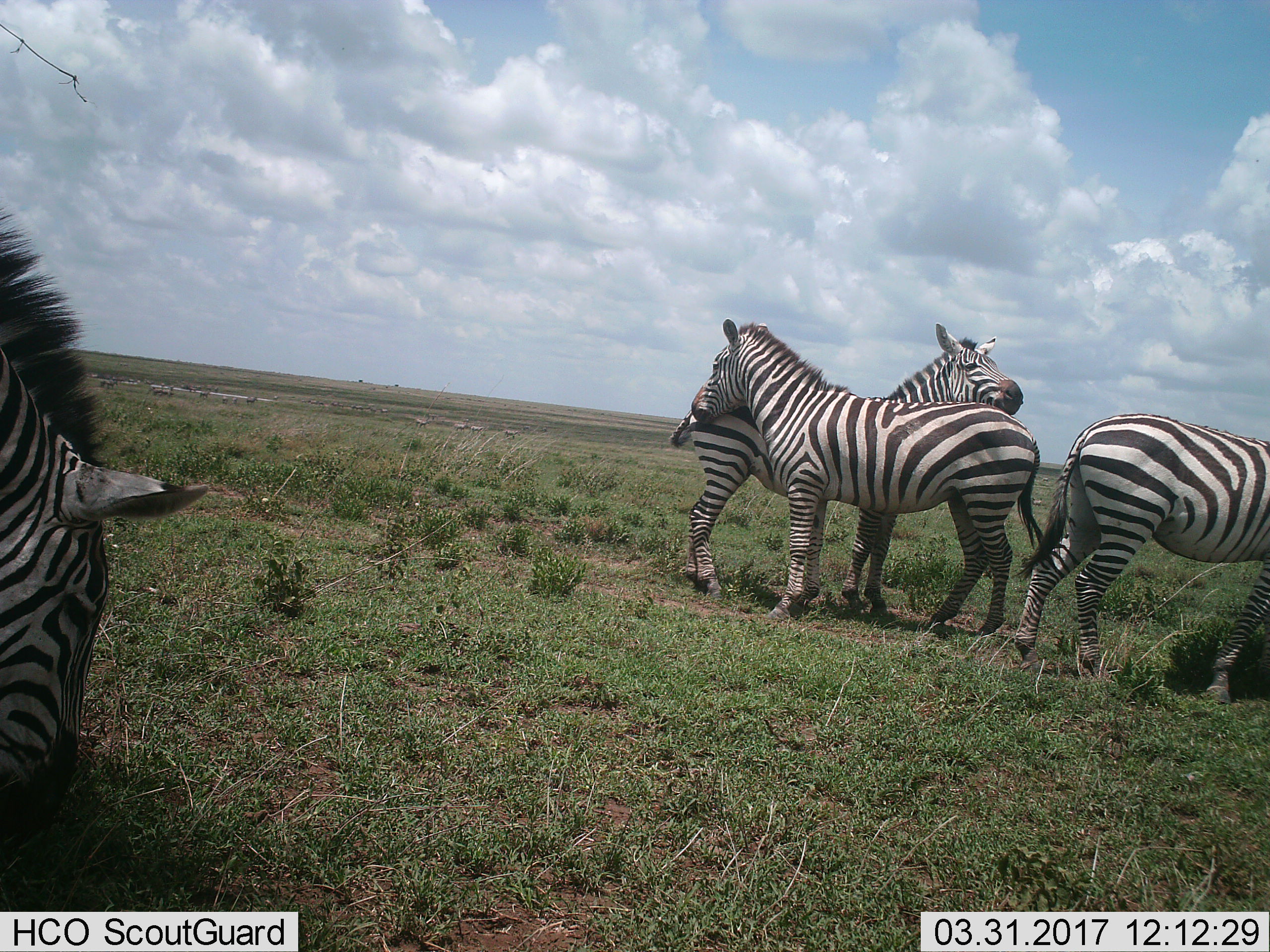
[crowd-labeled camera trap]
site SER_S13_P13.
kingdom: Animalia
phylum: Chordata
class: Mammalia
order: Perissodactyla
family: Equidae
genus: Equus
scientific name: Equus quagga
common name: plains zebra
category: zebraplains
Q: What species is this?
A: Zebraplains (plains zebra) (Equus quagga).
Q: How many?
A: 4.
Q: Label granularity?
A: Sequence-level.